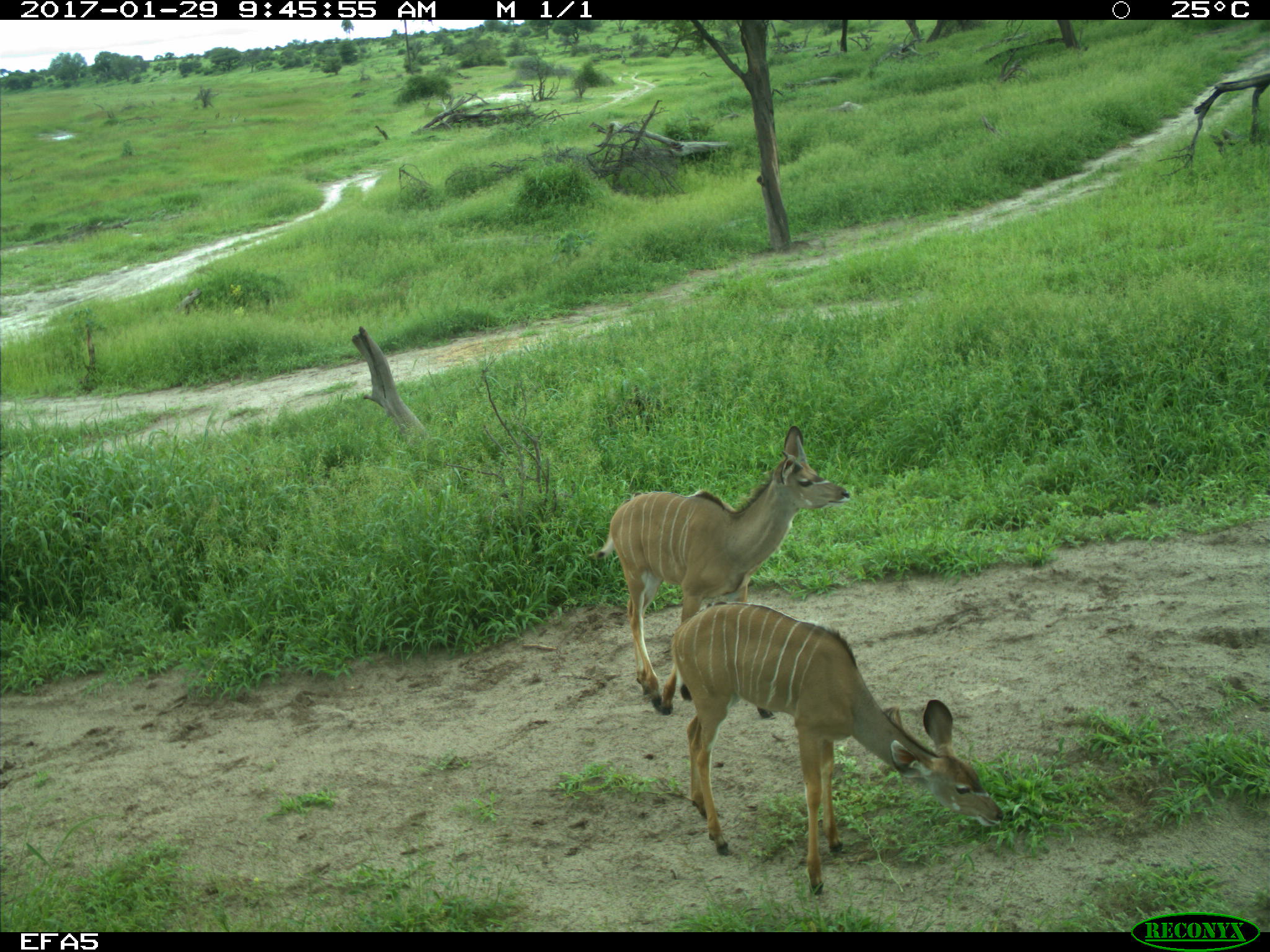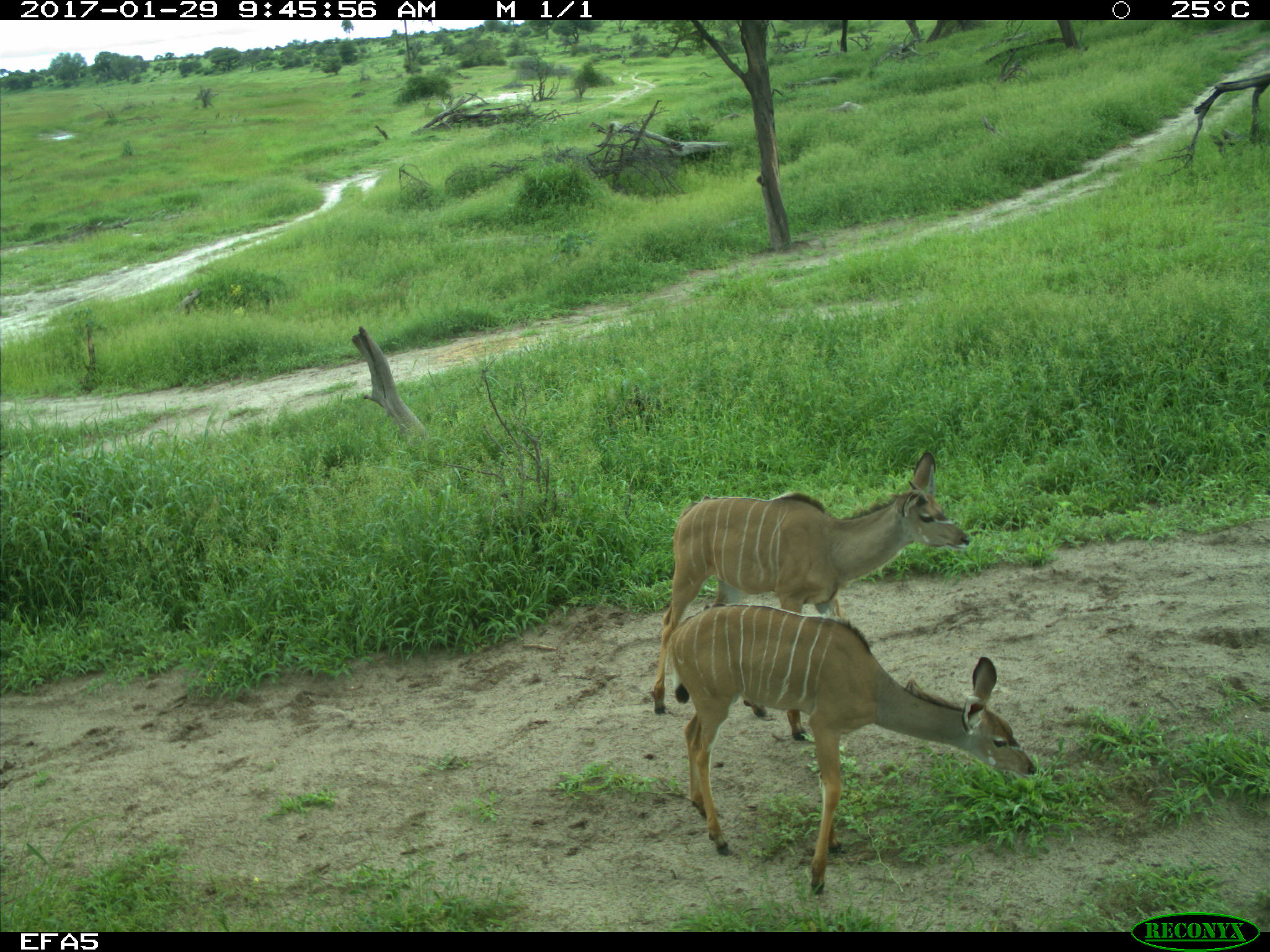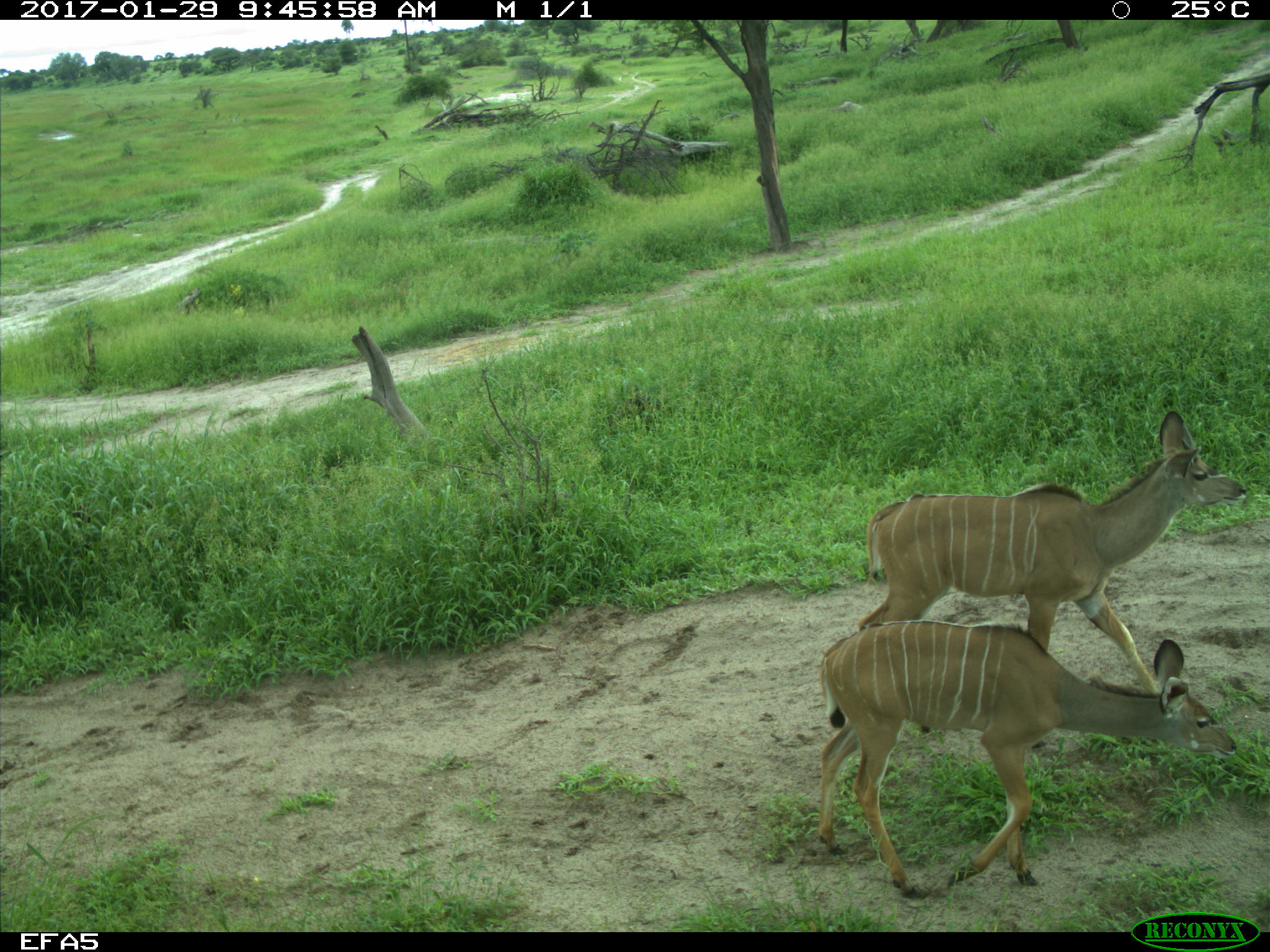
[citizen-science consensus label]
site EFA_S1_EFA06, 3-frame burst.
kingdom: Animalia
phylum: Chordata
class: Mammalia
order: Artiodactyla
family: Bovidae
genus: Tragelaphus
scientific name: Tragelaphus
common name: kudu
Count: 2.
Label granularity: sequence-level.